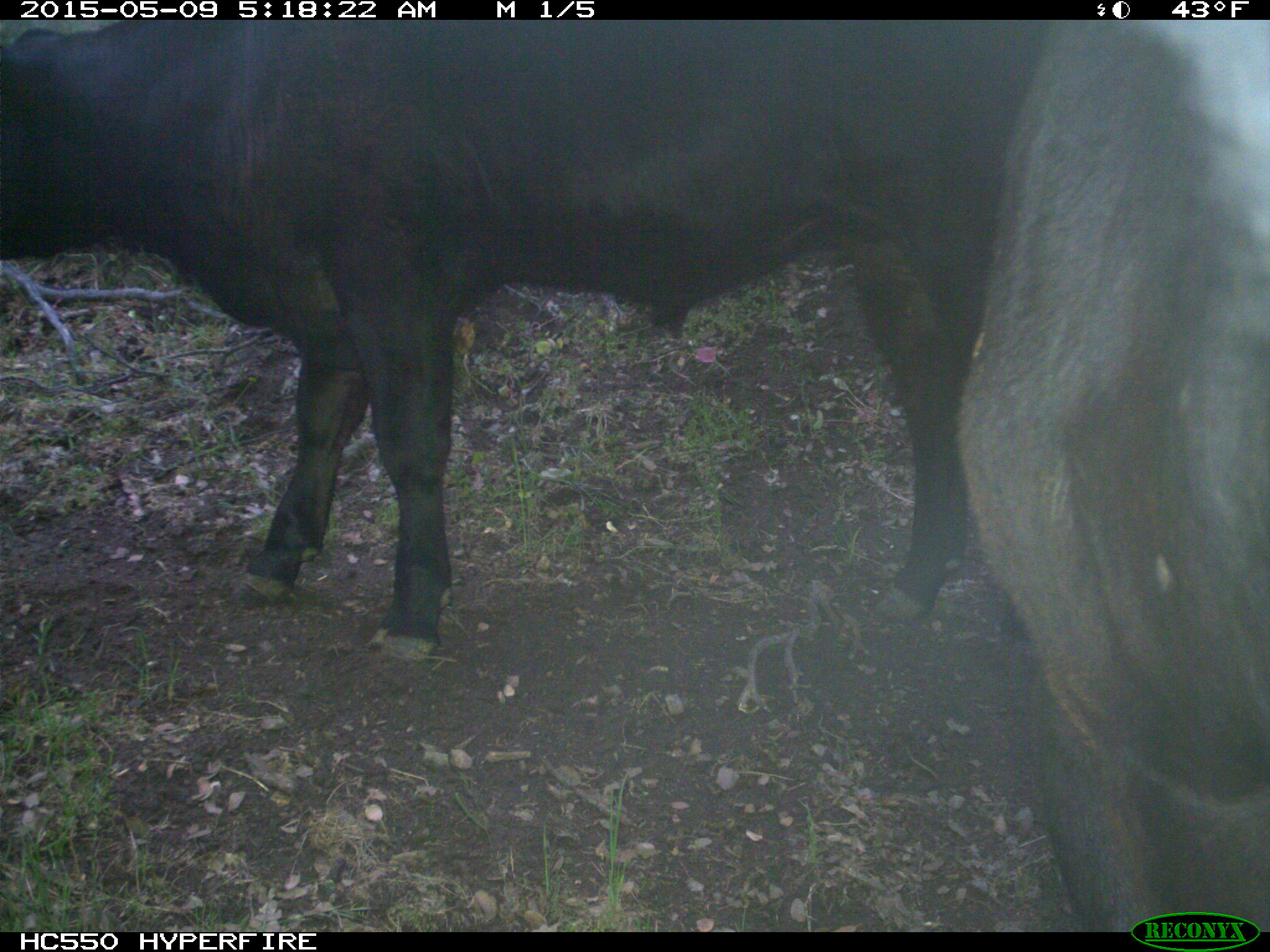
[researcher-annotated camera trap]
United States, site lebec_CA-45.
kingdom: Animalia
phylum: Chordata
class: Mammalia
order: Artiodactyla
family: Bovidae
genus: Bos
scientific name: Bos taurus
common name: domestic cow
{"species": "Bos taurus (domestic cow)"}